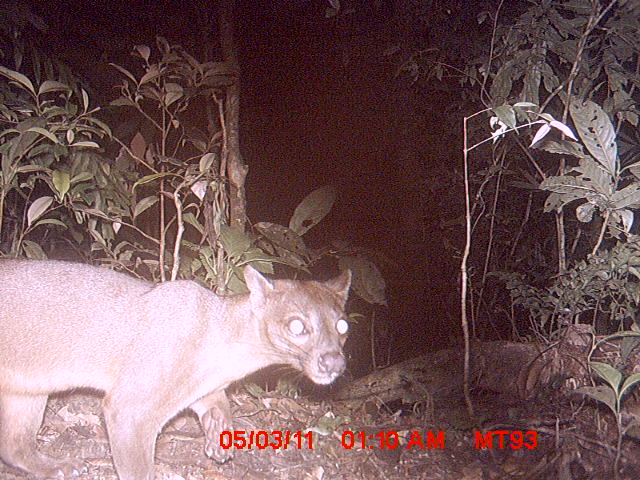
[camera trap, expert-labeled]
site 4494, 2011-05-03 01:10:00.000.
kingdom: Animalia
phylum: Chordata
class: Mammalia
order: Carnivora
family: Eupleridae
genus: Cryptoprocta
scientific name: Cryptoprocta ferox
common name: fossa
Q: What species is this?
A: Cryptoprocta ferox (fossa).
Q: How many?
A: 1.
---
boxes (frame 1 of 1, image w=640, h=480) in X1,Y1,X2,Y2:
cryptoprocta ferox: 0,258,352,480